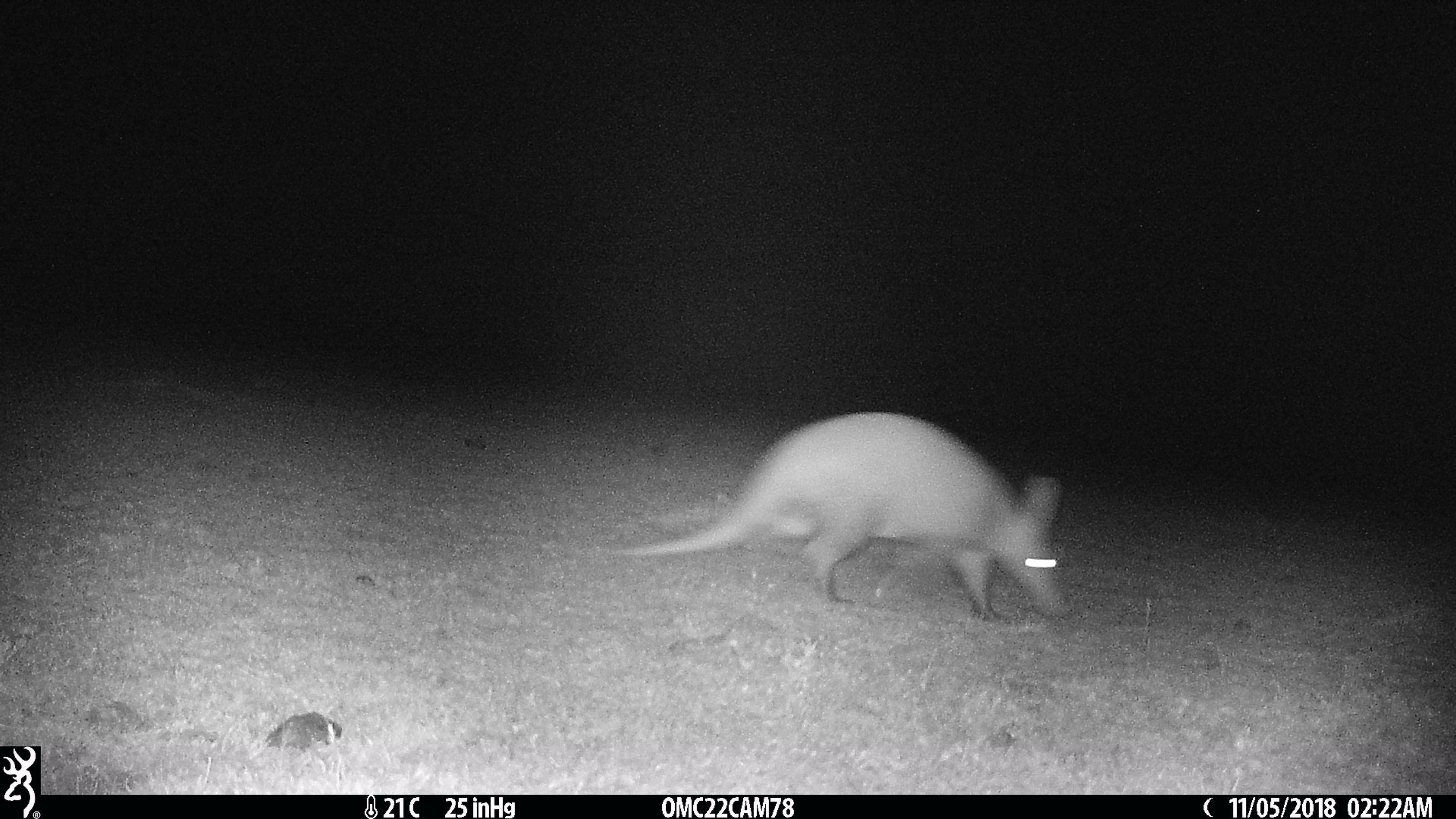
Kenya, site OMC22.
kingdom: Animalia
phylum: Chordata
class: Mammalia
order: Tubulidentata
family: Orycteropodidae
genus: Orycteropus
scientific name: Orycteropus afer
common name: aardvark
Aardvark (Orycteropus afer).